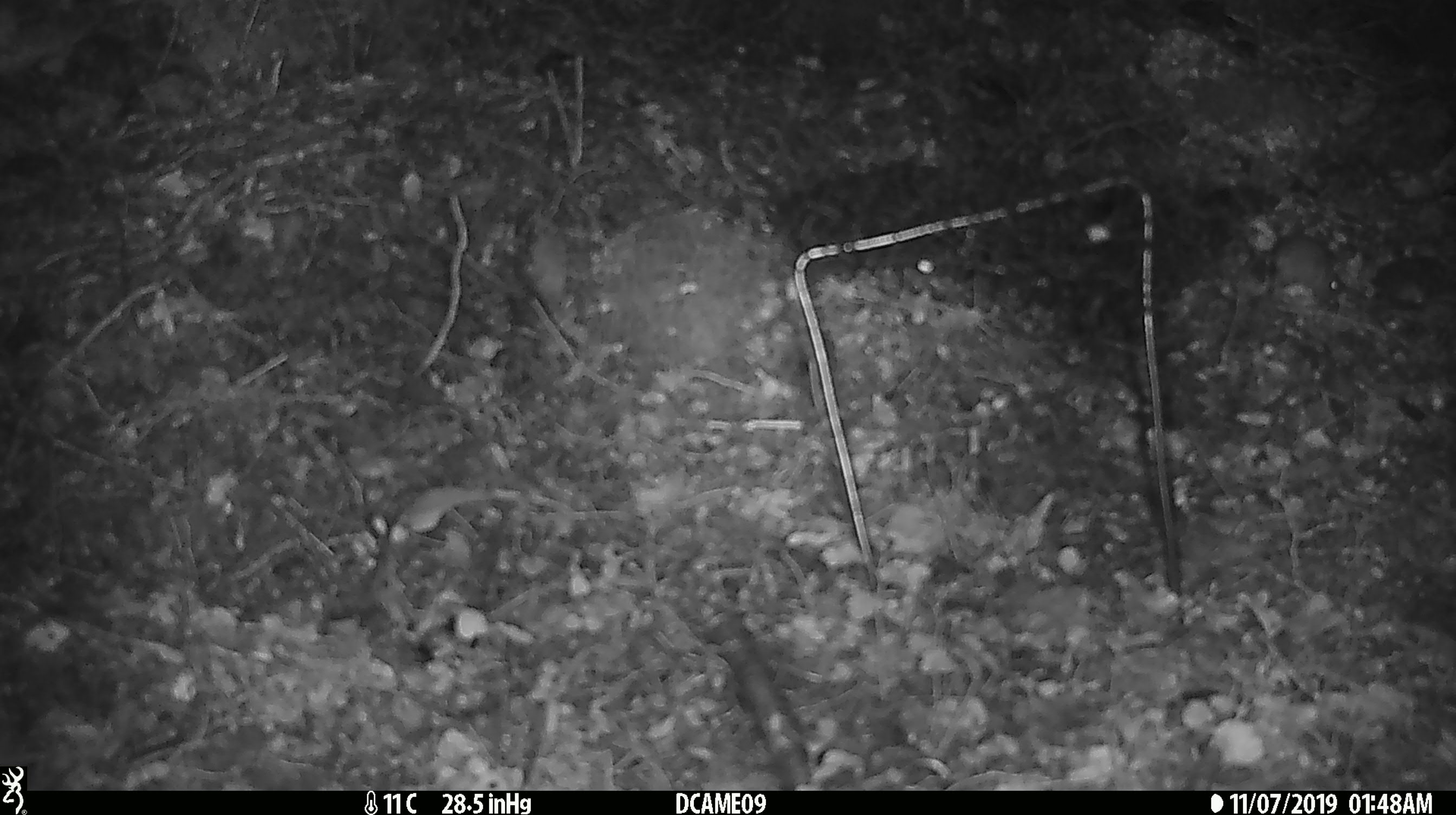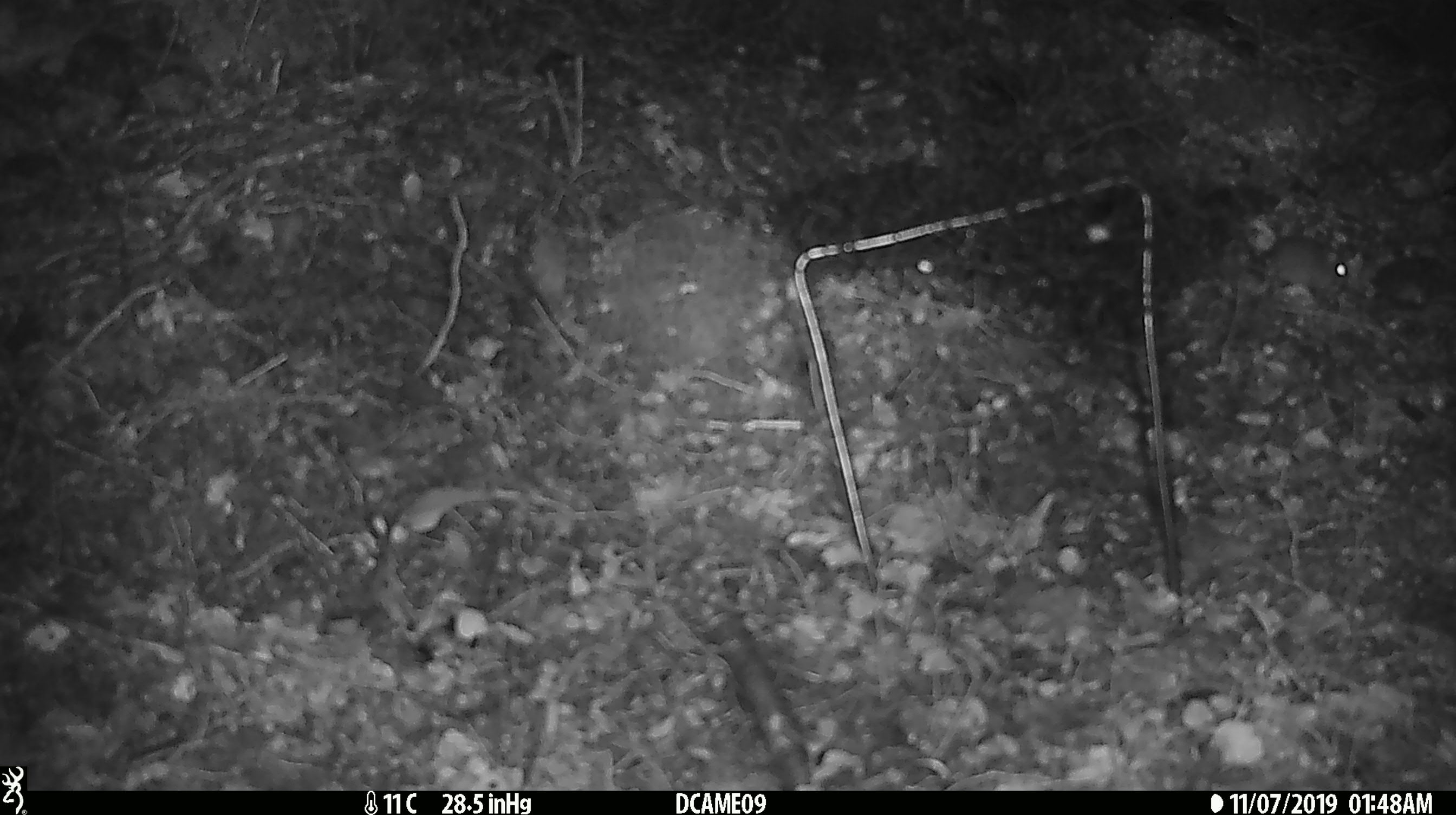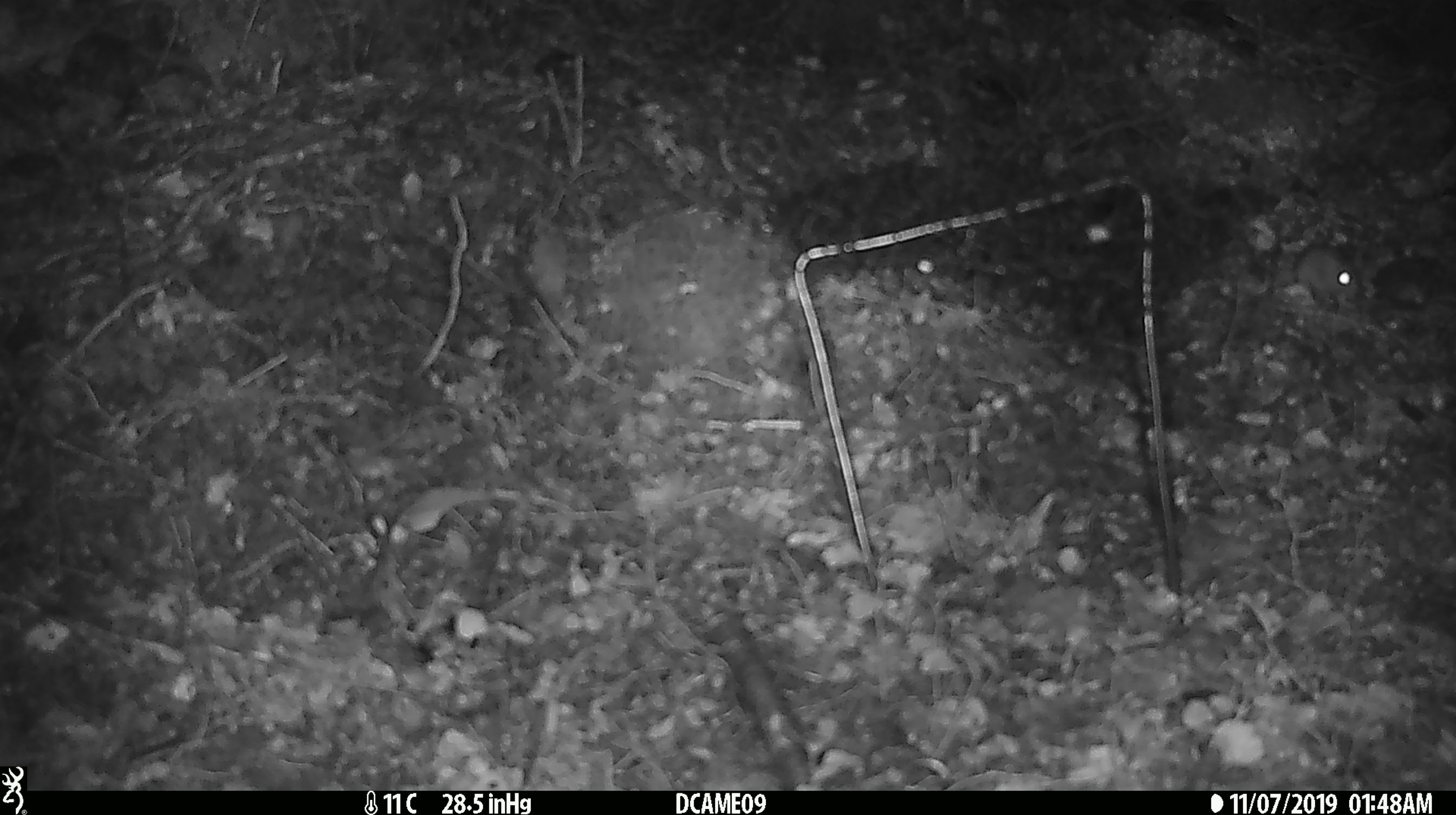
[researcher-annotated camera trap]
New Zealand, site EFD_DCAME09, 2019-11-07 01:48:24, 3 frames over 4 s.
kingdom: Animalia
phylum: Chordata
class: Mammalia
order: Rodentia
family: Muridae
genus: Mus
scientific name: Mus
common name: mouse